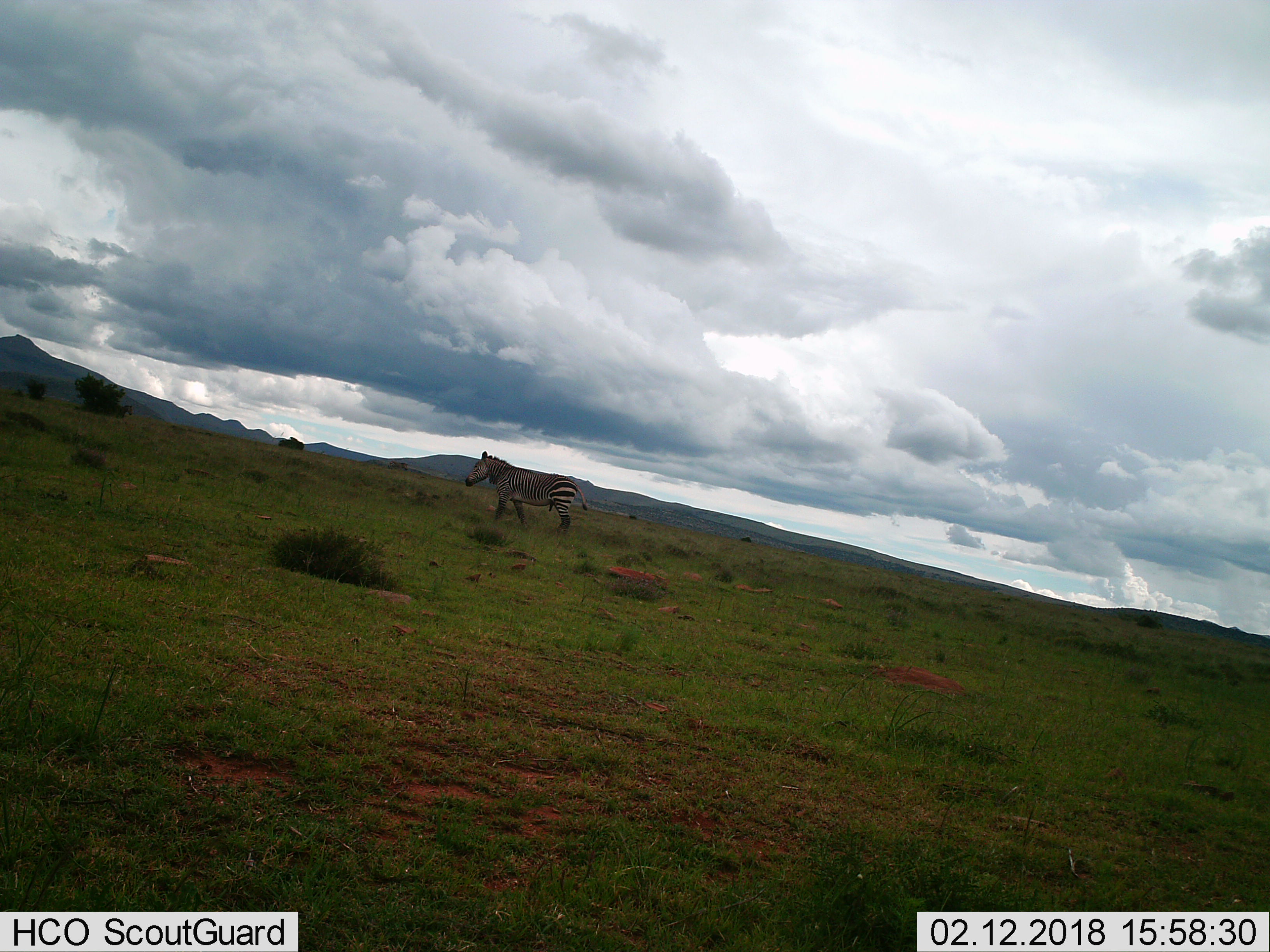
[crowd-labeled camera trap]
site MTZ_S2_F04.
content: unidentified animal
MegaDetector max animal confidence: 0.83